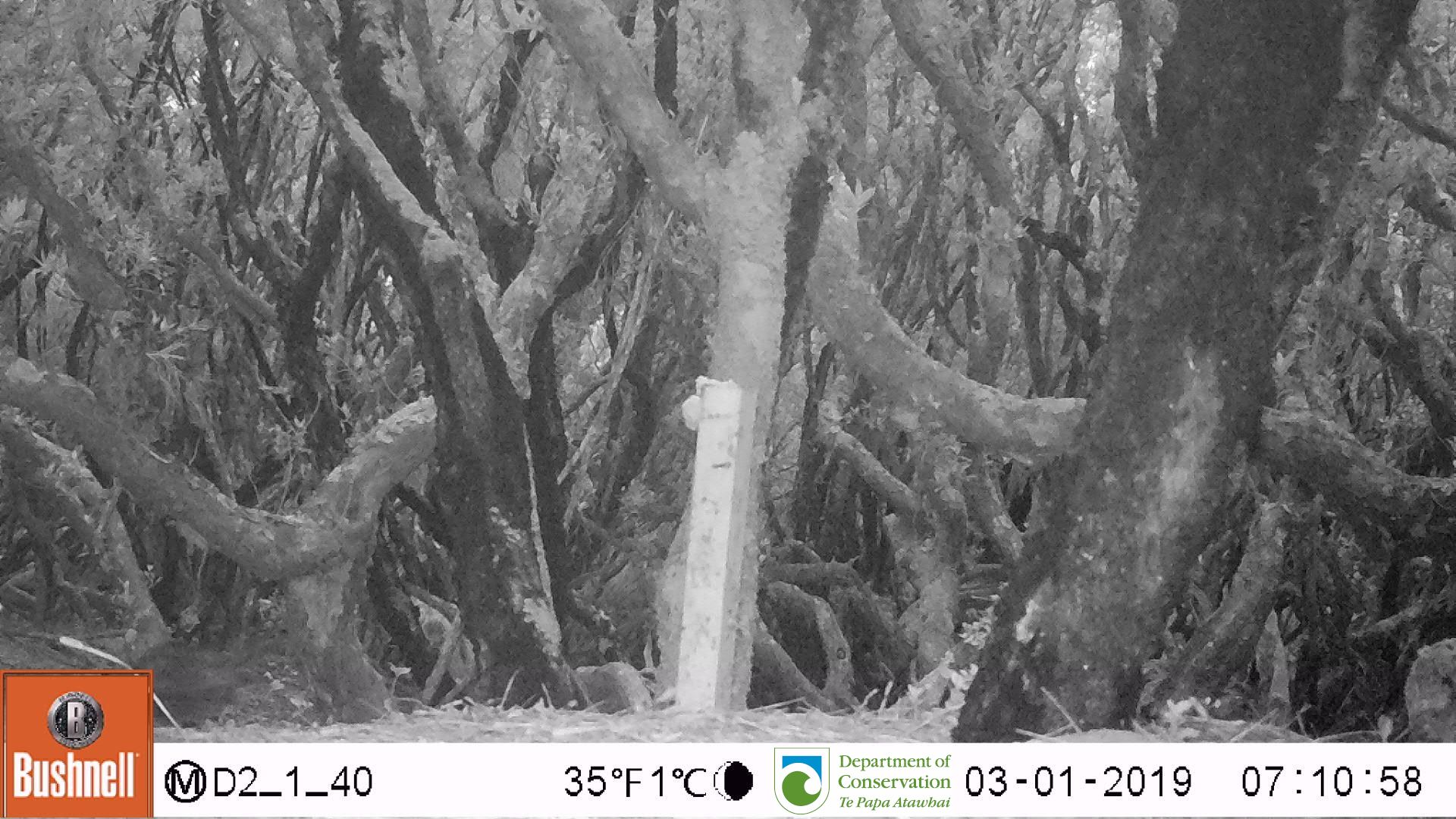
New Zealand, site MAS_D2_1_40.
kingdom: Animalia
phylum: Chordata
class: Aves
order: Passeriformes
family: Turdidae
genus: Turdus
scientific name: Turdus merula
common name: eurasian blackbird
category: blackbird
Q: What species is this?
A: Blackbird (eurasian blackbird) (Turdus merula).